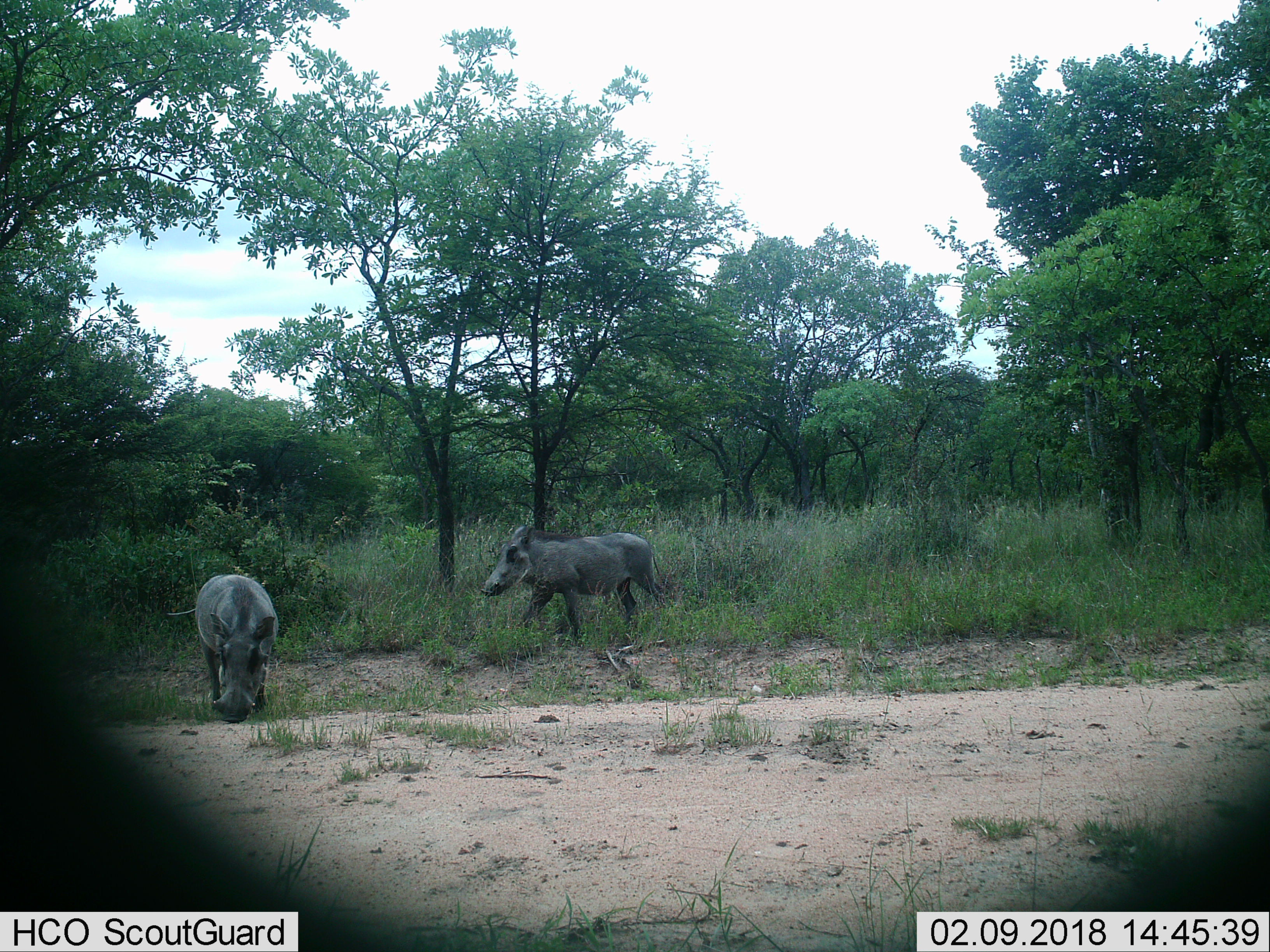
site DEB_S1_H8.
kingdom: Animalia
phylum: Chordata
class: Mammalia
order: Artiodactyla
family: Suidae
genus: Phacochoerus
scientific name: Phacochoerus africanus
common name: warthog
Warthog (Phacochoerus africanus), count 2. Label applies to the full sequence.